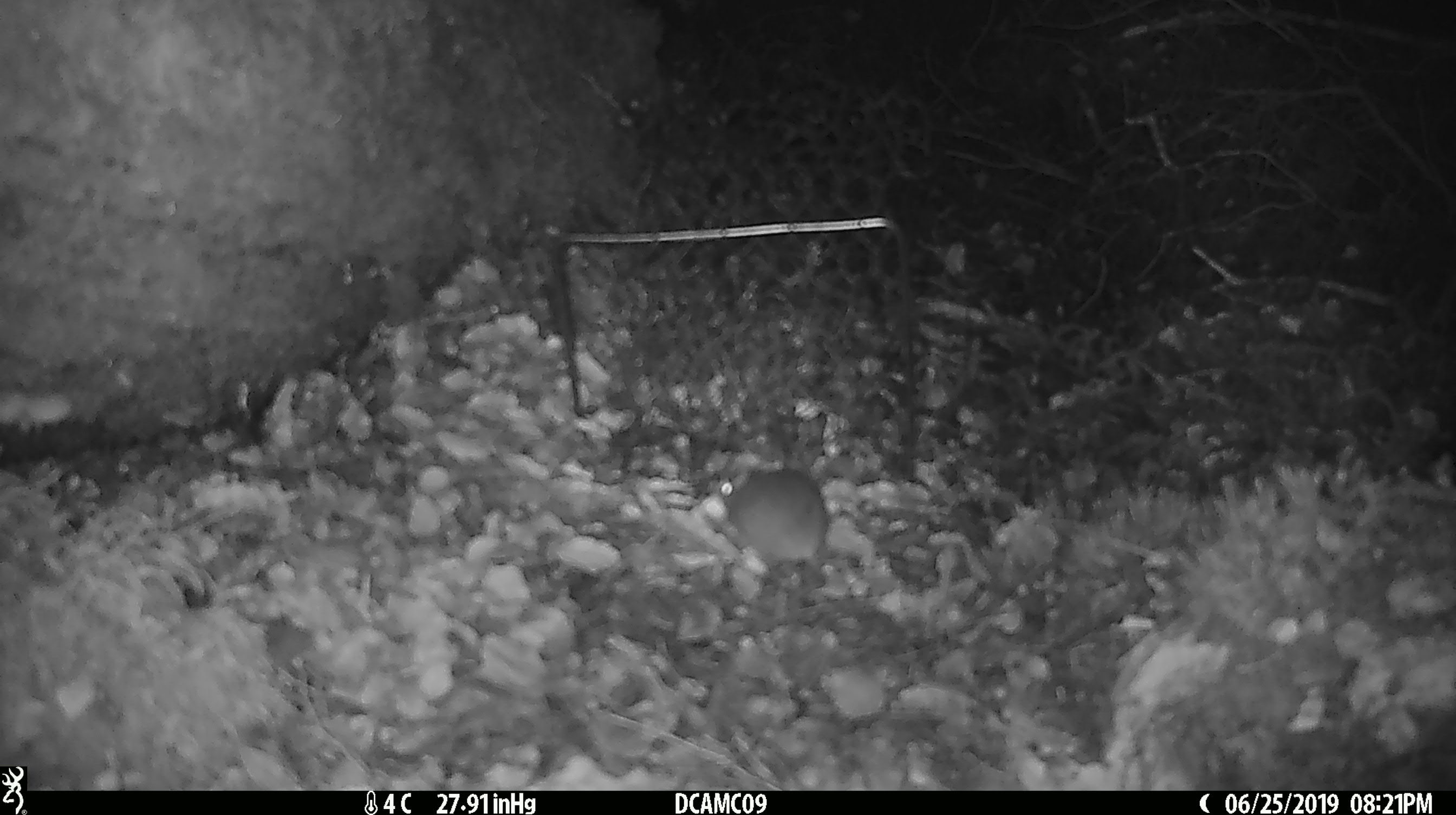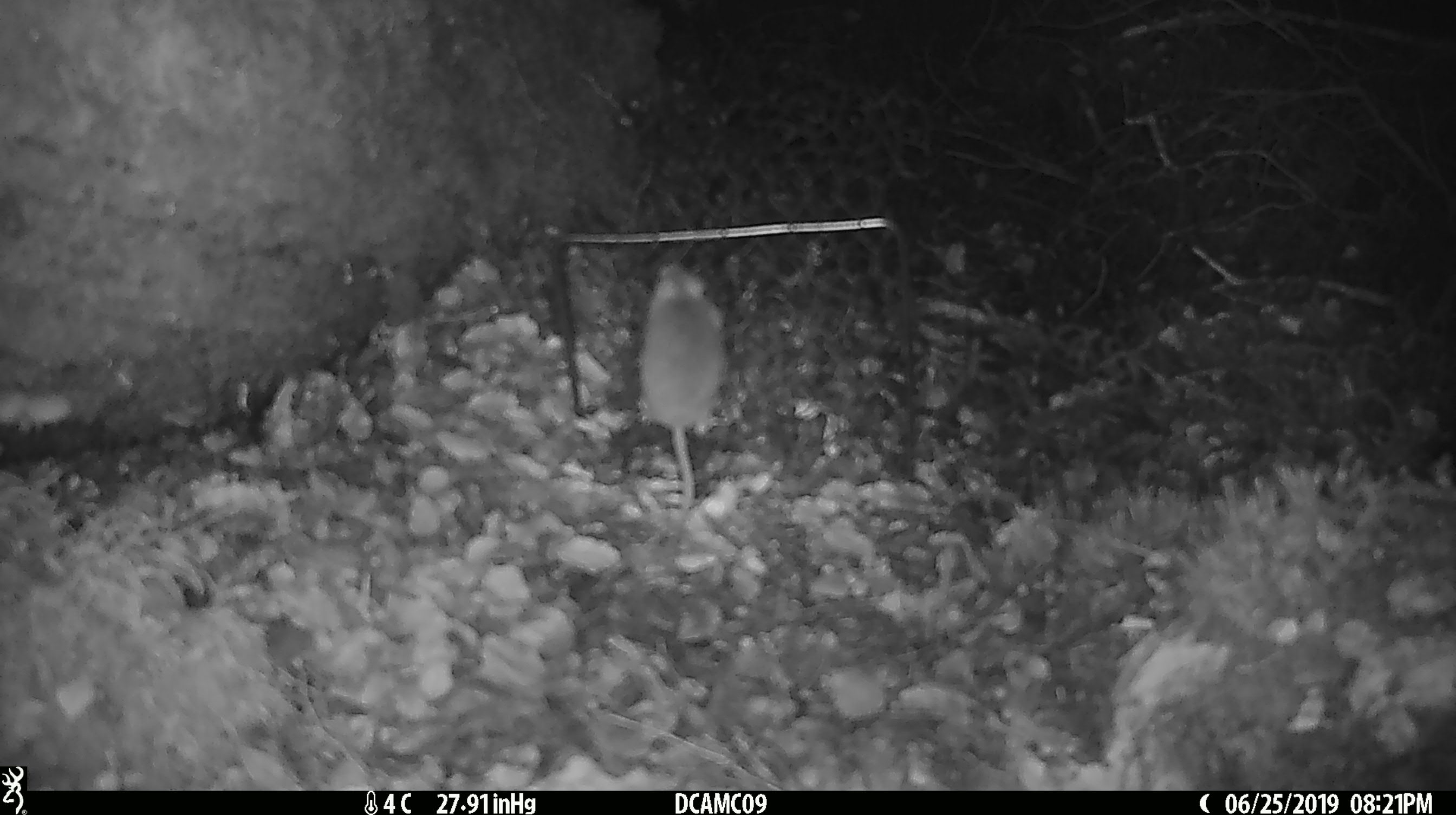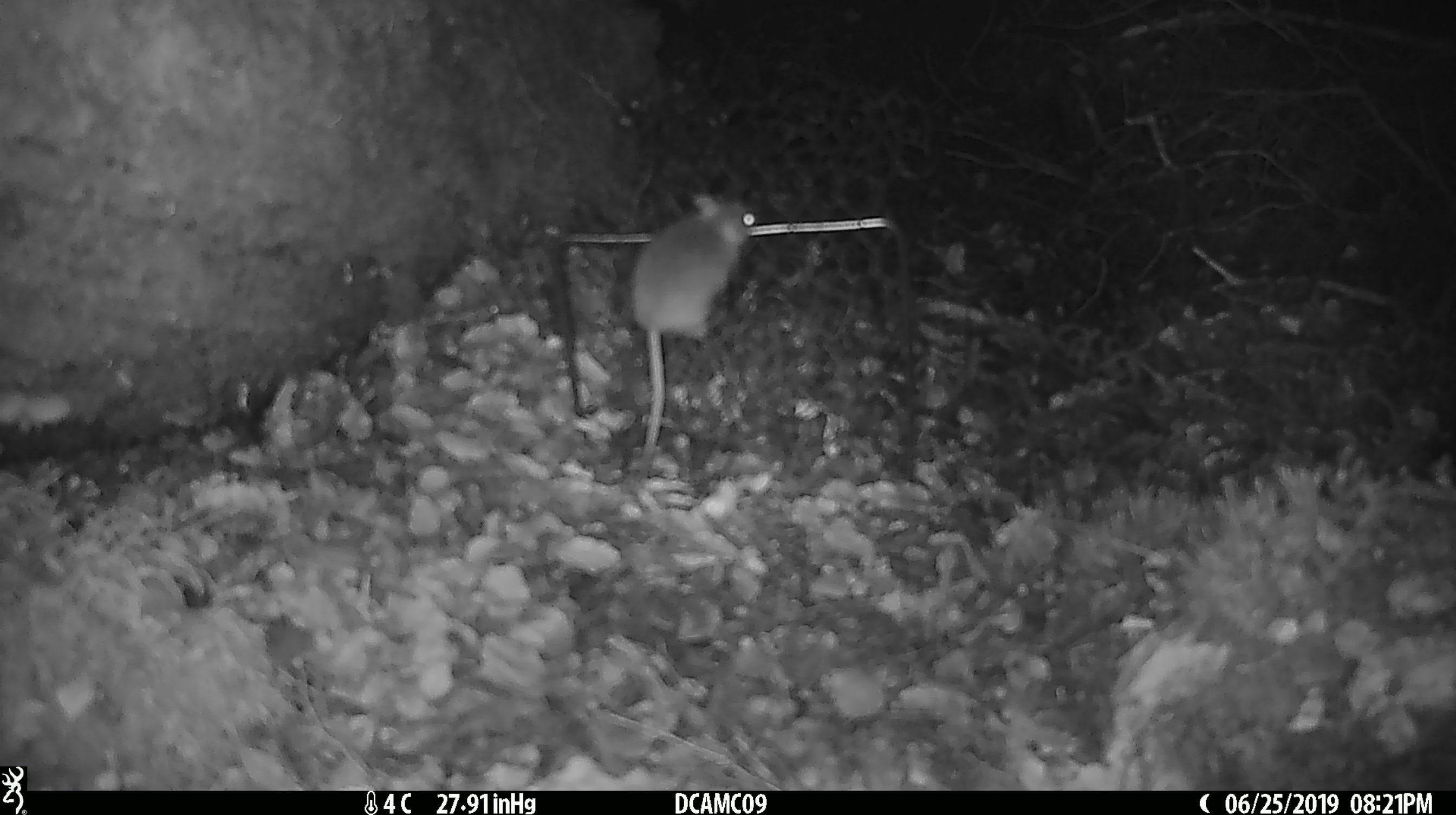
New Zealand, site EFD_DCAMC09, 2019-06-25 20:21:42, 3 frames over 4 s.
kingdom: Animalia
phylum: Chordata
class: Mammalia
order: Rodentia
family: Muridae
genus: Mus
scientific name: Mus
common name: mouse